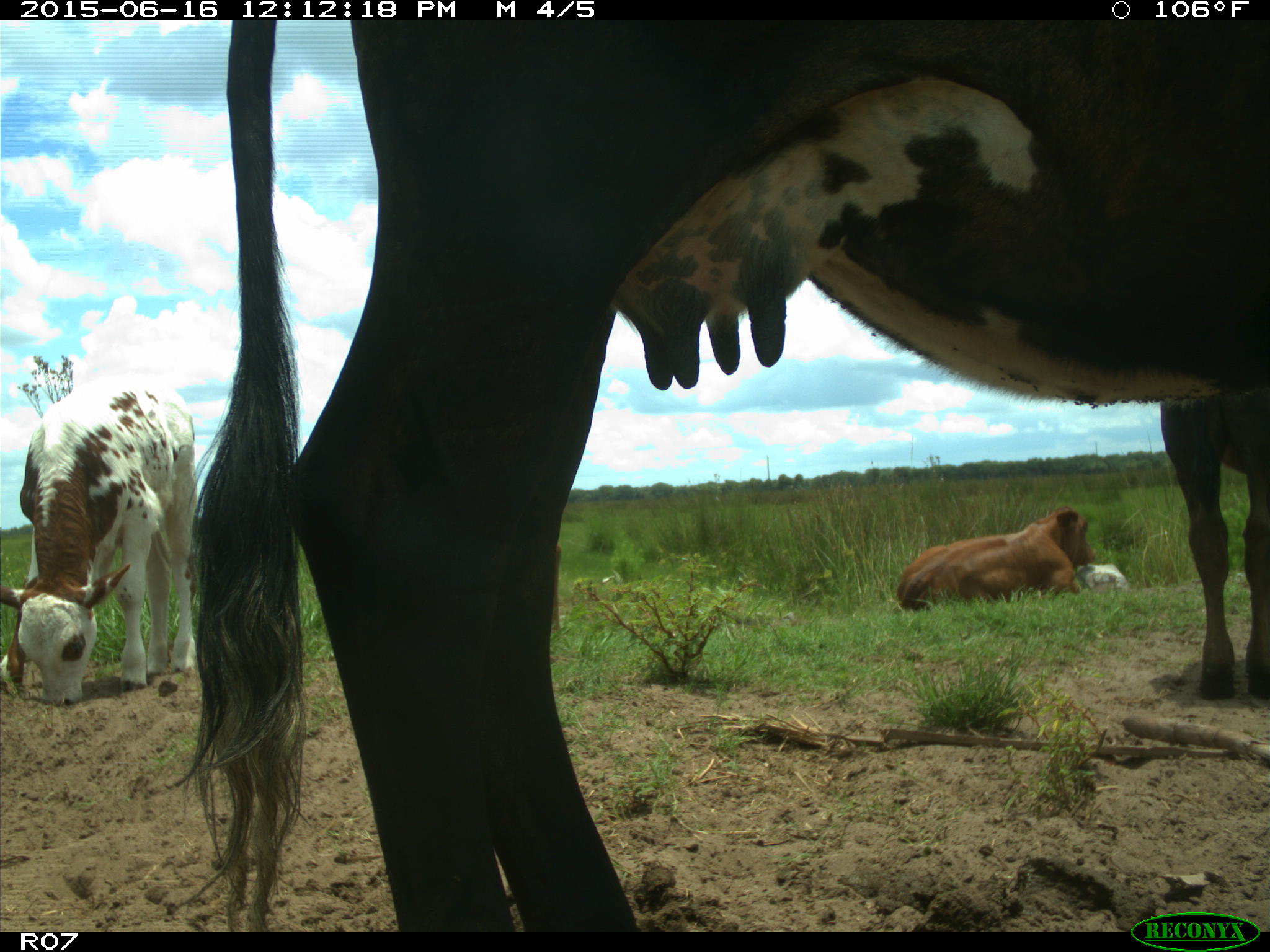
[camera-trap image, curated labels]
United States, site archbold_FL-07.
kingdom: Animalia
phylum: Chordata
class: Mammalia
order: Artiodactyla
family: Bovidae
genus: Bos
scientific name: Bos taurus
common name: domestic cow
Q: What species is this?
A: Bos taurus (domestic cow).